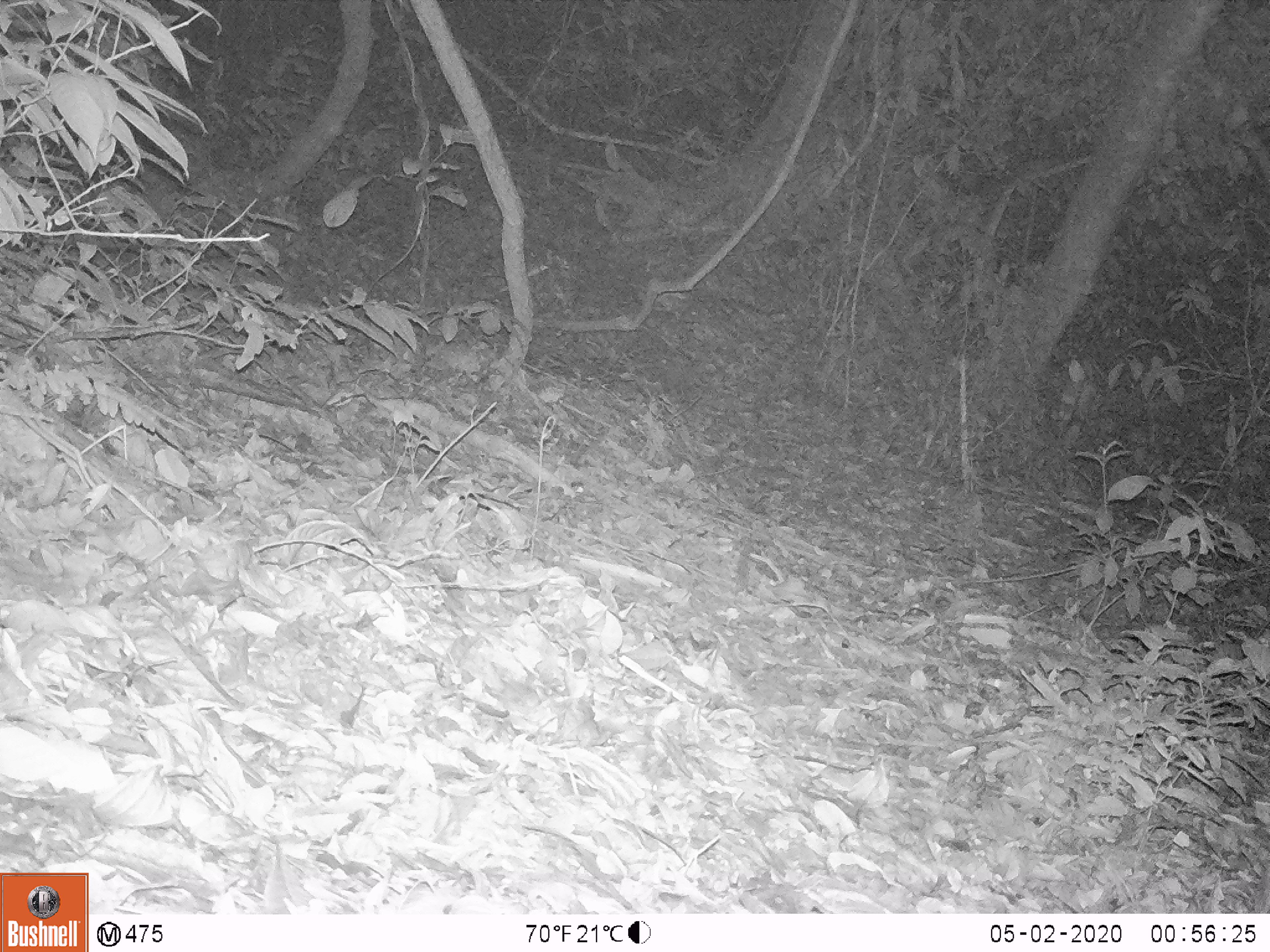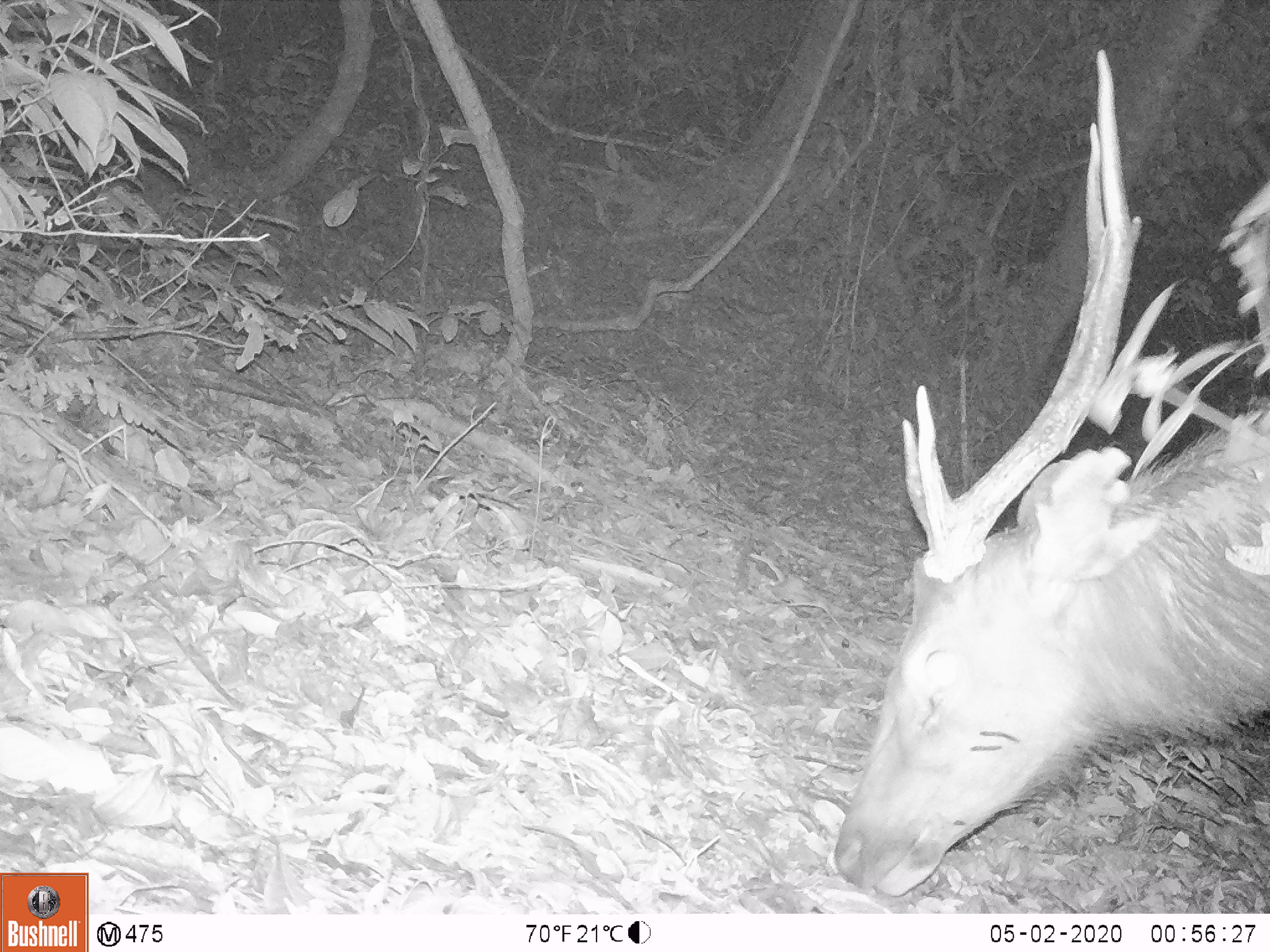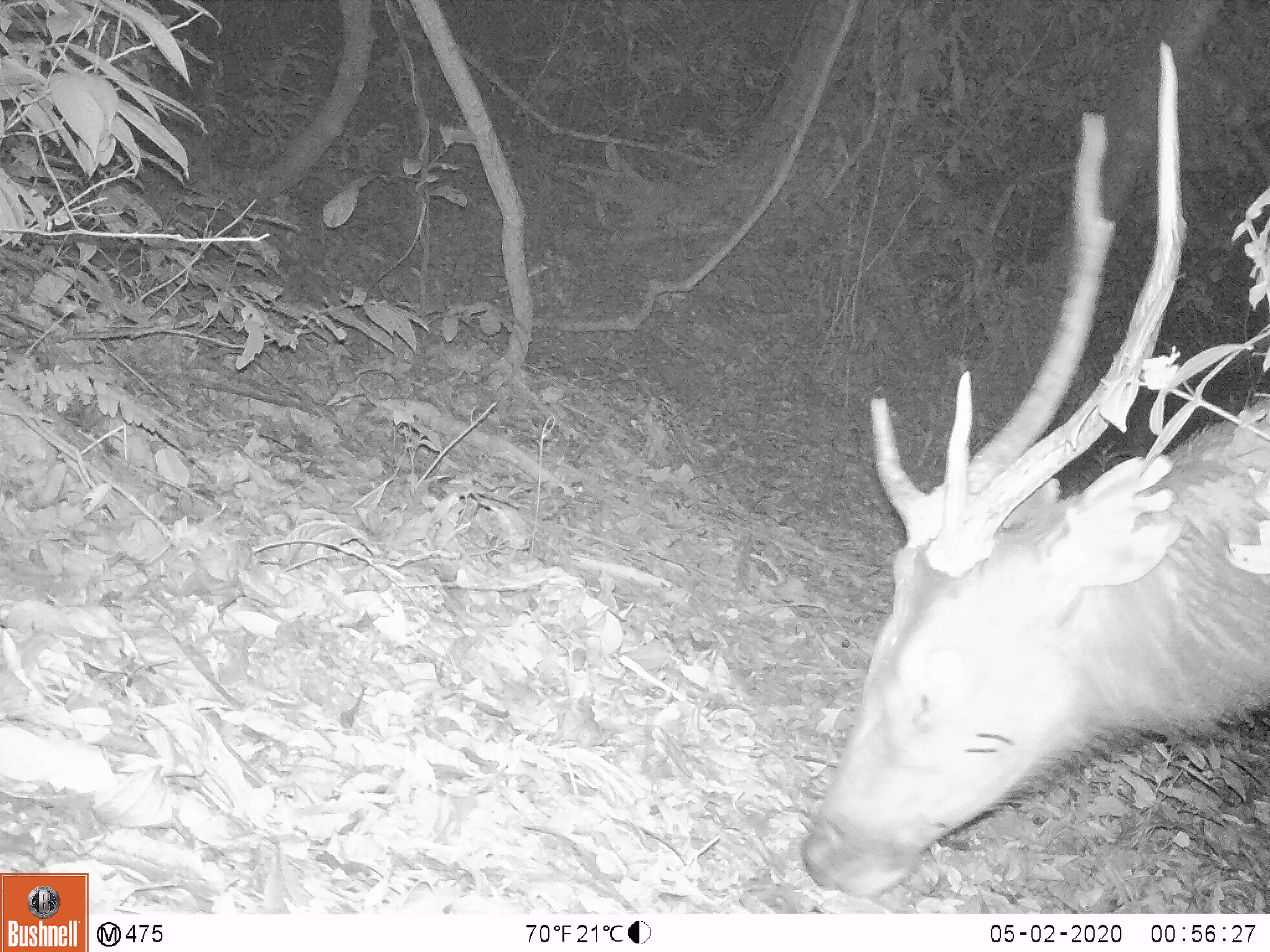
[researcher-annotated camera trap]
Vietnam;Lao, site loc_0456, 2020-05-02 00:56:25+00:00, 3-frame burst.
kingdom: Animalia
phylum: Chordata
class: Mammalia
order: Artiodactyla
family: Cervidae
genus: Rusa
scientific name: Rusa unicolor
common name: sambar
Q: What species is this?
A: Sambar (Rusa unicolor).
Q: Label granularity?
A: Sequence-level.